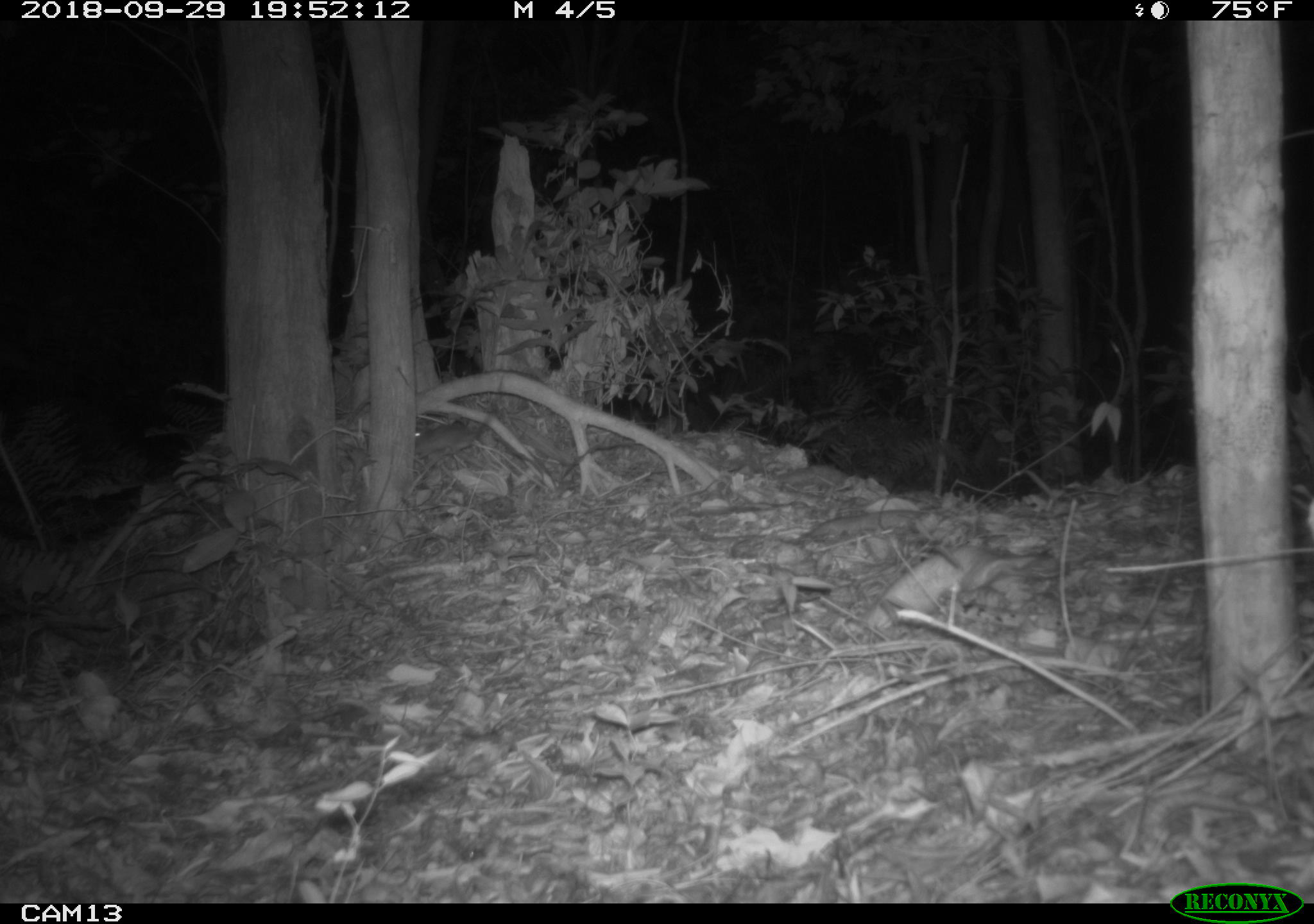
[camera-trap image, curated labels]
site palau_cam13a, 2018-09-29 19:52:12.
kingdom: Animalia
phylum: Chordata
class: Mammalia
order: Rodentia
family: Muridae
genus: Rattus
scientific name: Rattus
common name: rat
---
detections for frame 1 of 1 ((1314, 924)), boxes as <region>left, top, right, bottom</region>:
rat: <region>406, 374, 507, 460</region>